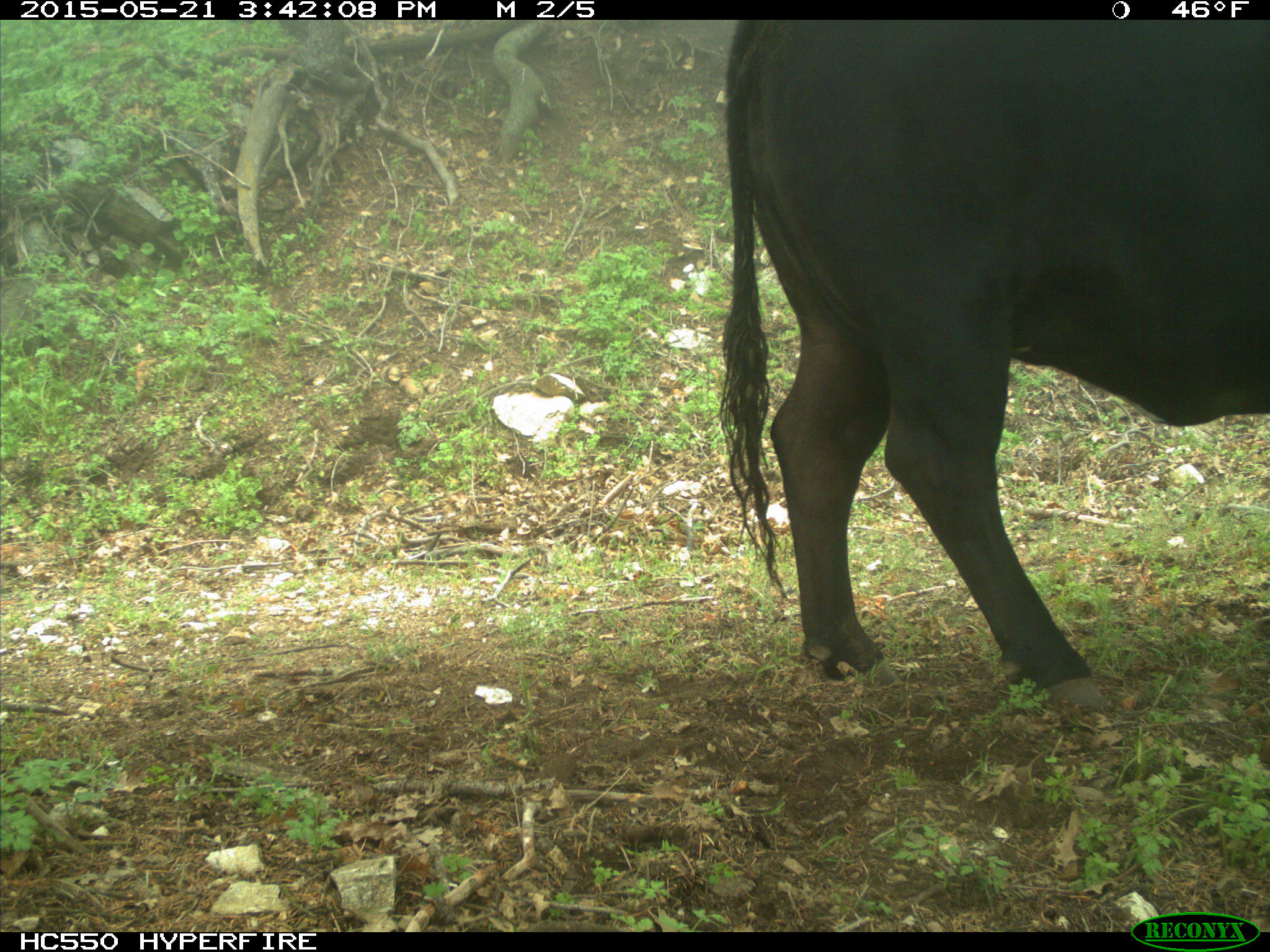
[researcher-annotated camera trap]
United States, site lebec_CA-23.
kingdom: Animalia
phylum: Chordata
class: Mammalia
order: Artiodactyla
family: Bovidae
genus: Bos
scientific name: Bos taurus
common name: domestic cow